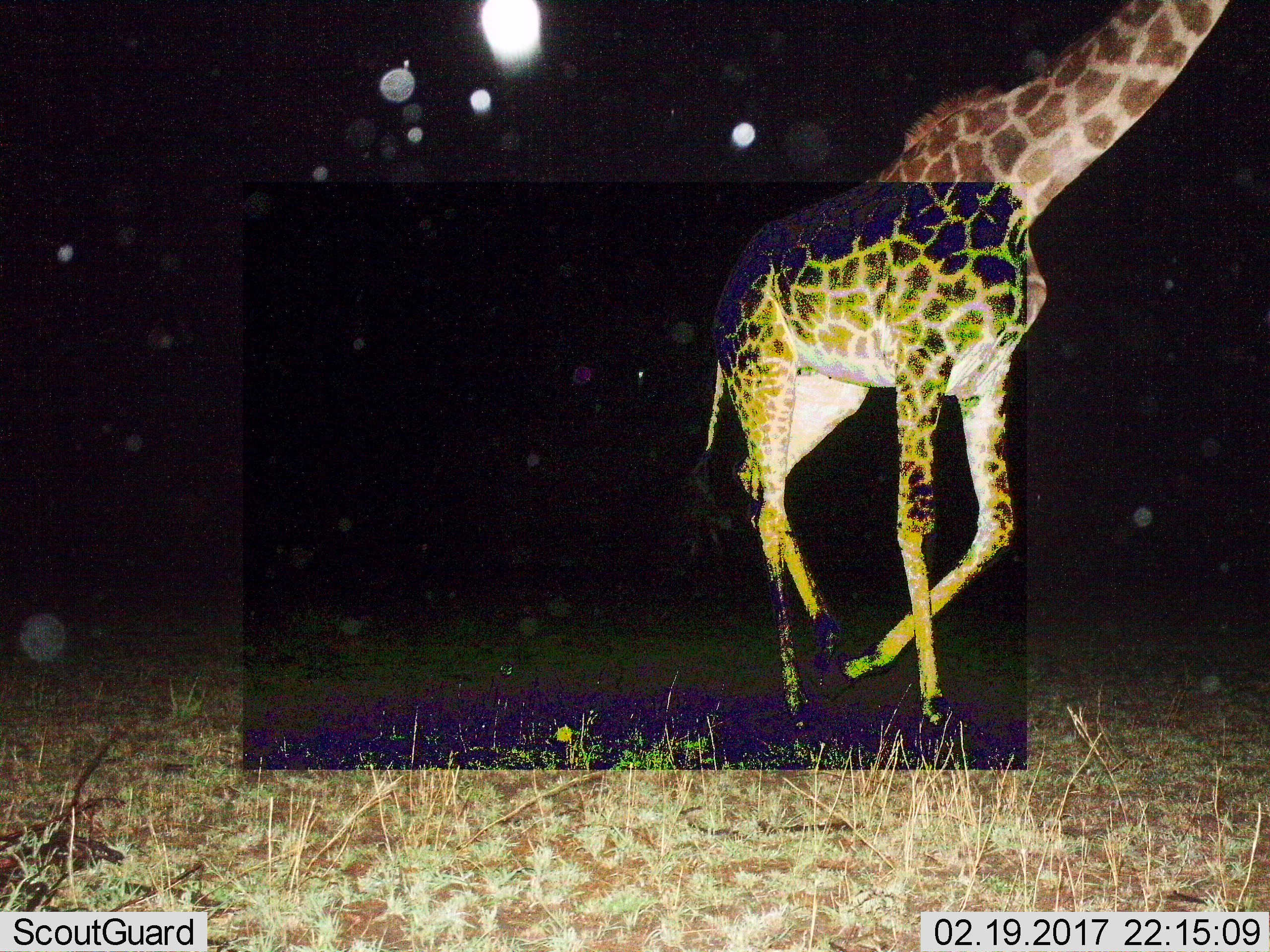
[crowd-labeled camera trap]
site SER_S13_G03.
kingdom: Animalia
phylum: Chordata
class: Mammalia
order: Artiodactyla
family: Giraffidae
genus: Giraffa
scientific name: Giraffa camelopardalis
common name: giraffe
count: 1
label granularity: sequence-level